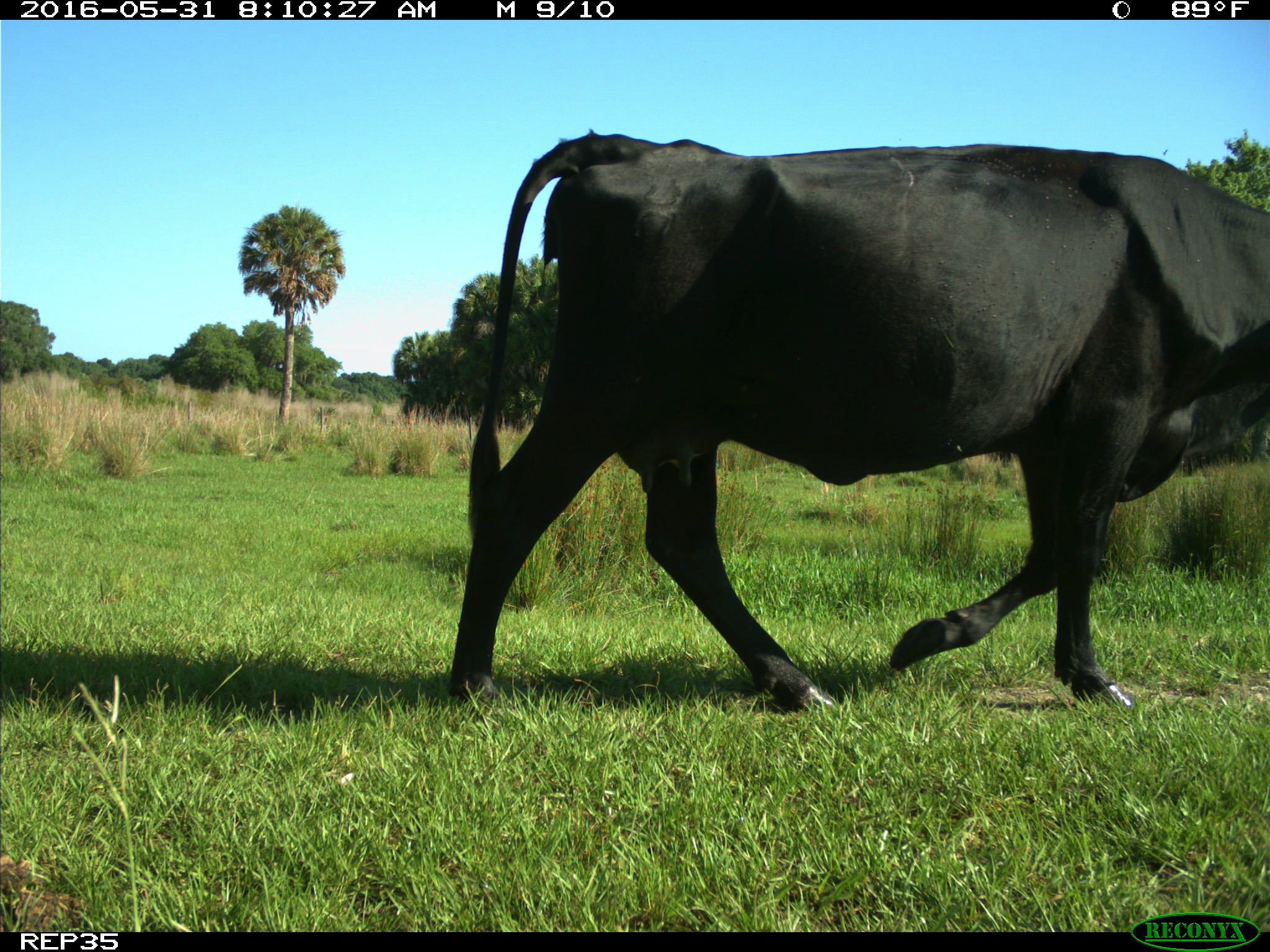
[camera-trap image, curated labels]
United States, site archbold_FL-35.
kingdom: Animalia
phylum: Chordata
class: Mammalia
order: Artiodactyla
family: Bovidae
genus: Bos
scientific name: Bos taurus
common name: domestic cow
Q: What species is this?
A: Bos taurus (domestic cow).